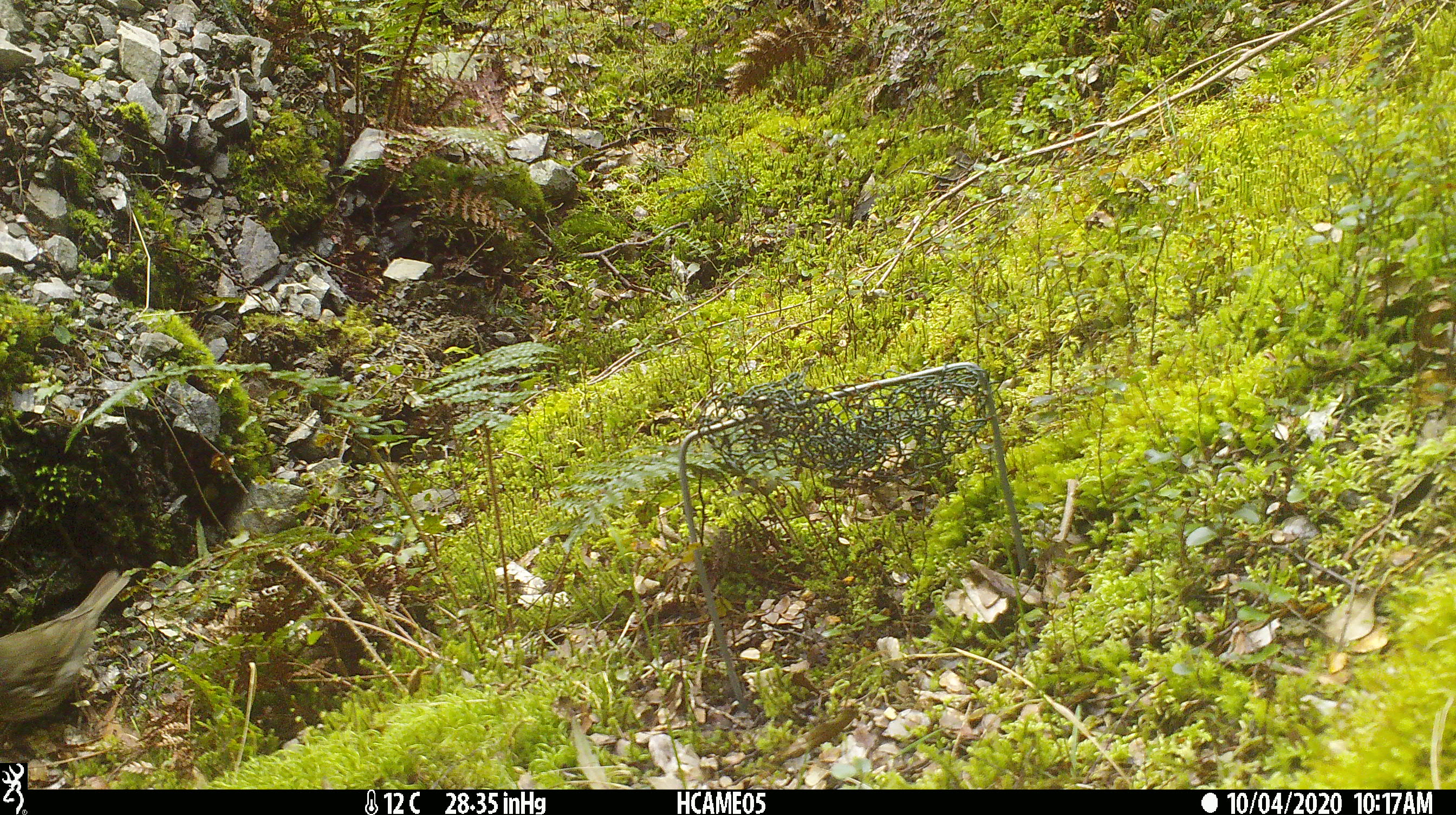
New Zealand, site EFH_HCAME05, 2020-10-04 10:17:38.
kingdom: Animalia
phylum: Chordata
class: Aves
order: Passeriformes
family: Turdidae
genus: Turdus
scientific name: Turdus philomelos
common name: song thrush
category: thrush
Thrush (song thrush) (Turdus philomelos).